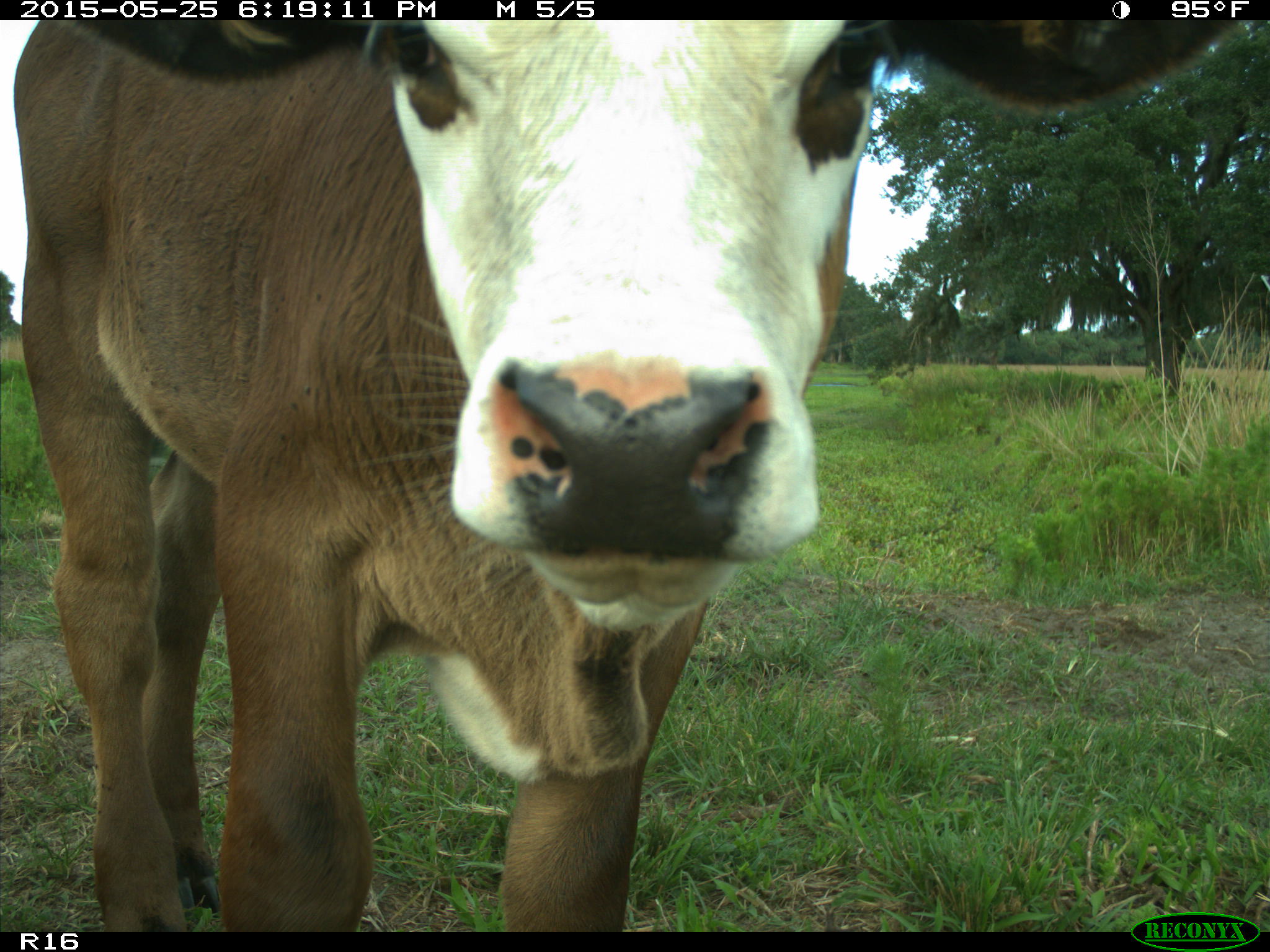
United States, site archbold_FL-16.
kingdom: Animalia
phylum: Chordata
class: Mammalia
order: Artiodactyla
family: Bovidae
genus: Bos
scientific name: Bos taurus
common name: domestic cow